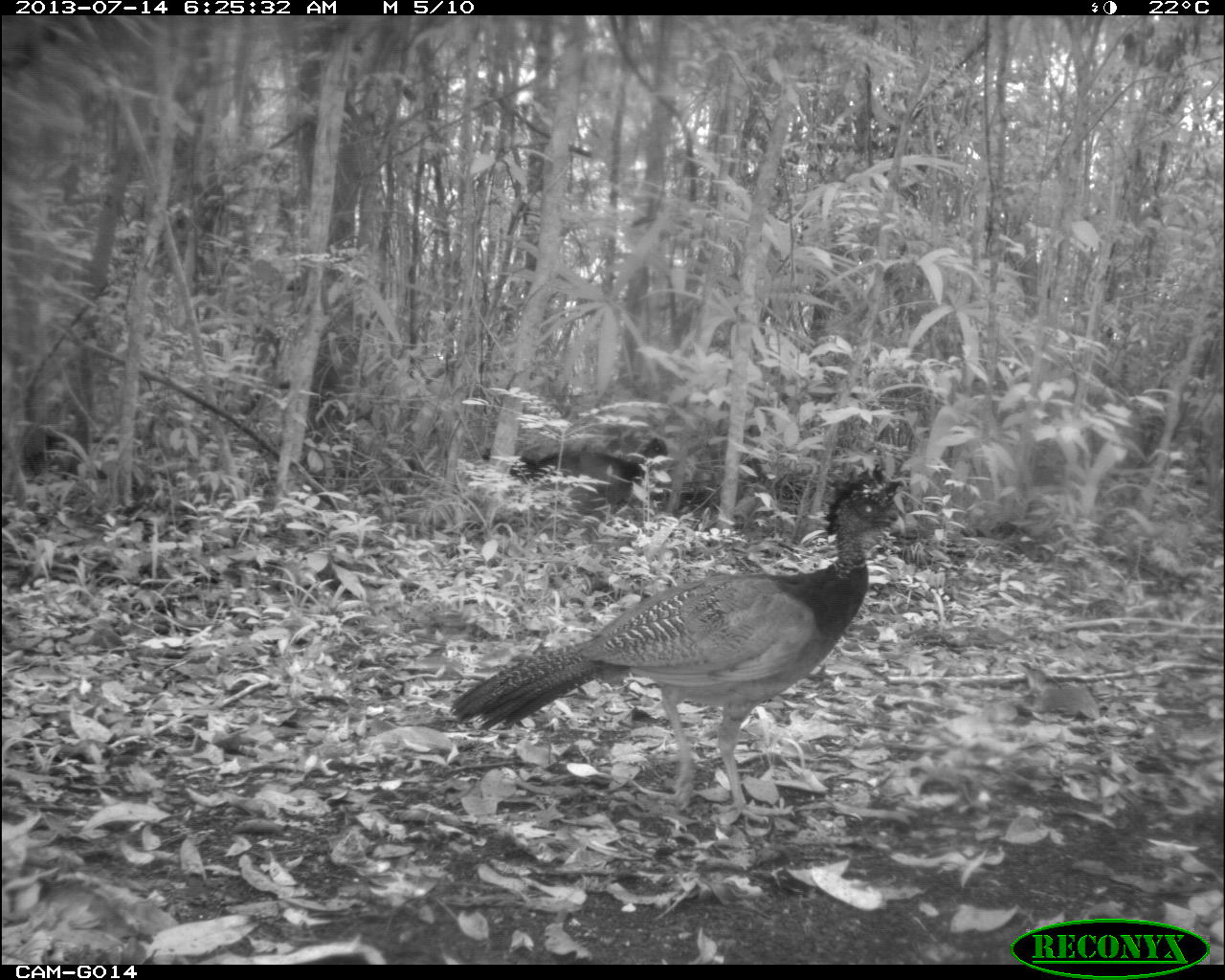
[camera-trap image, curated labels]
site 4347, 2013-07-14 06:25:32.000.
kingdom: Animalia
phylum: Chordata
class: Aves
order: Galliformes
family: Cracidae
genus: Crax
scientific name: Crax rubra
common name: great curassow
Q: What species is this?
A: Crax rubra (great curassow).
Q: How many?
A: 2.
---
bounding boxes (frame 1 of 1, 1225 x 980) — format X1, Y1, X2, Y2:
crax rubra: 446, 463, 905, 824